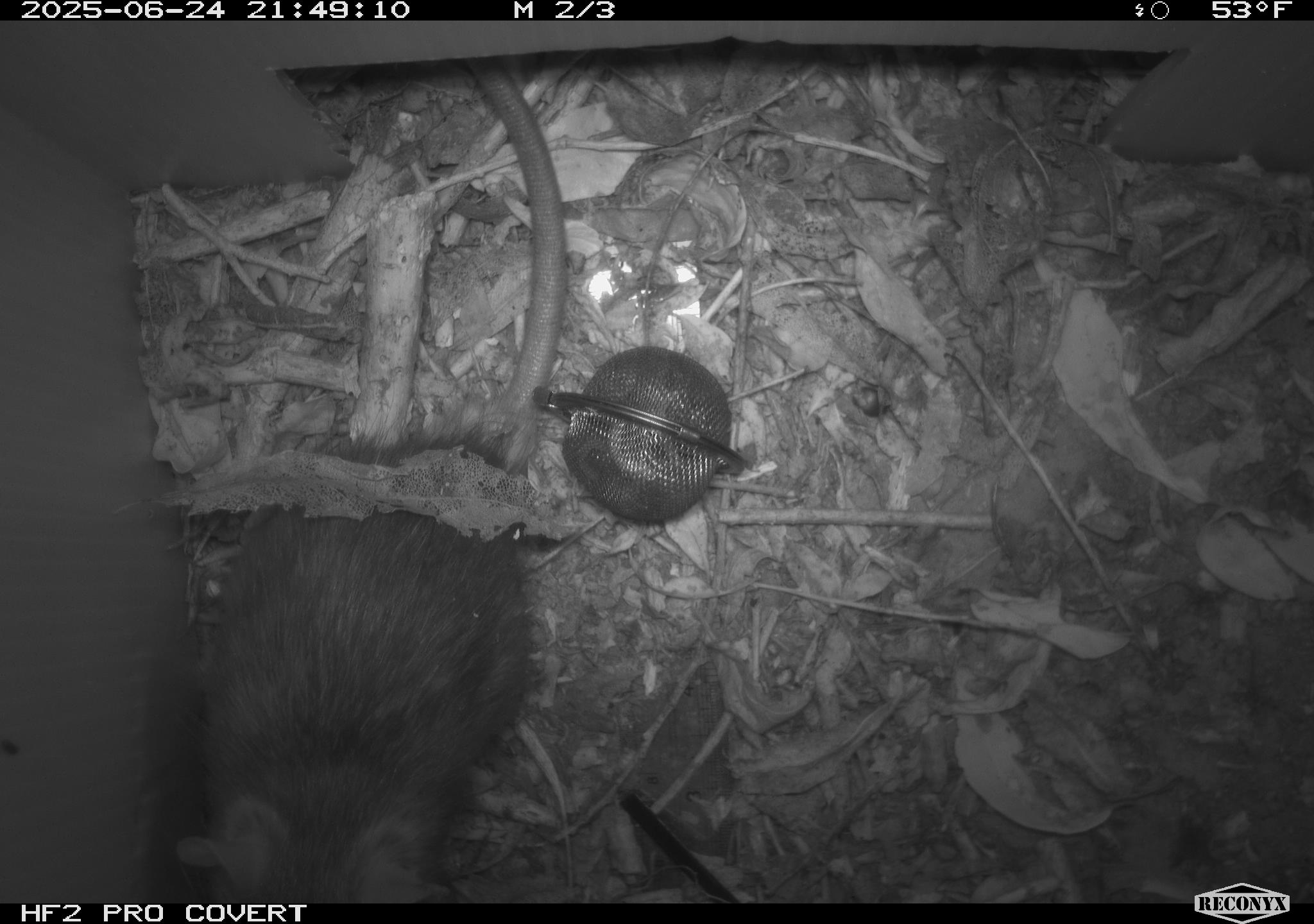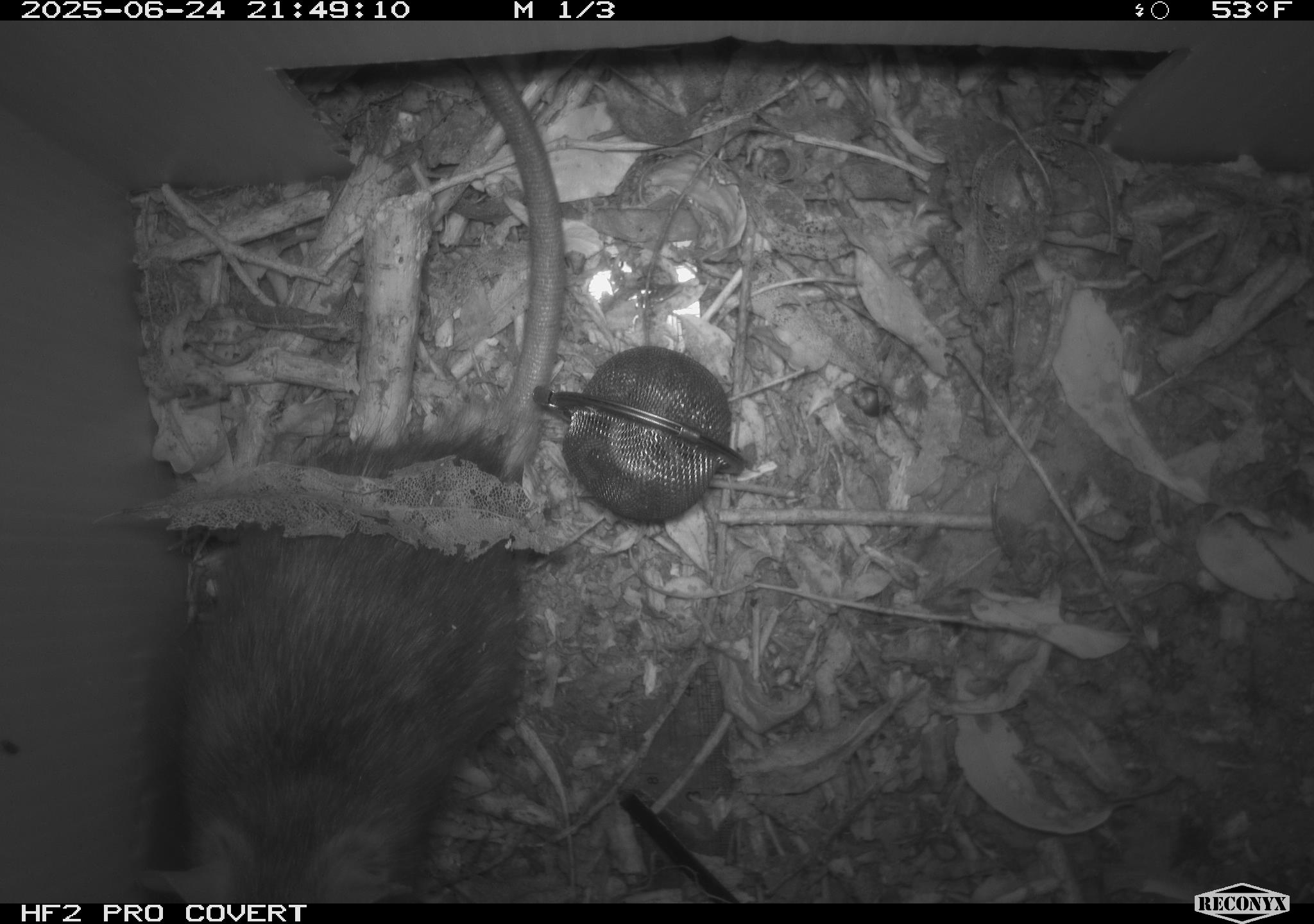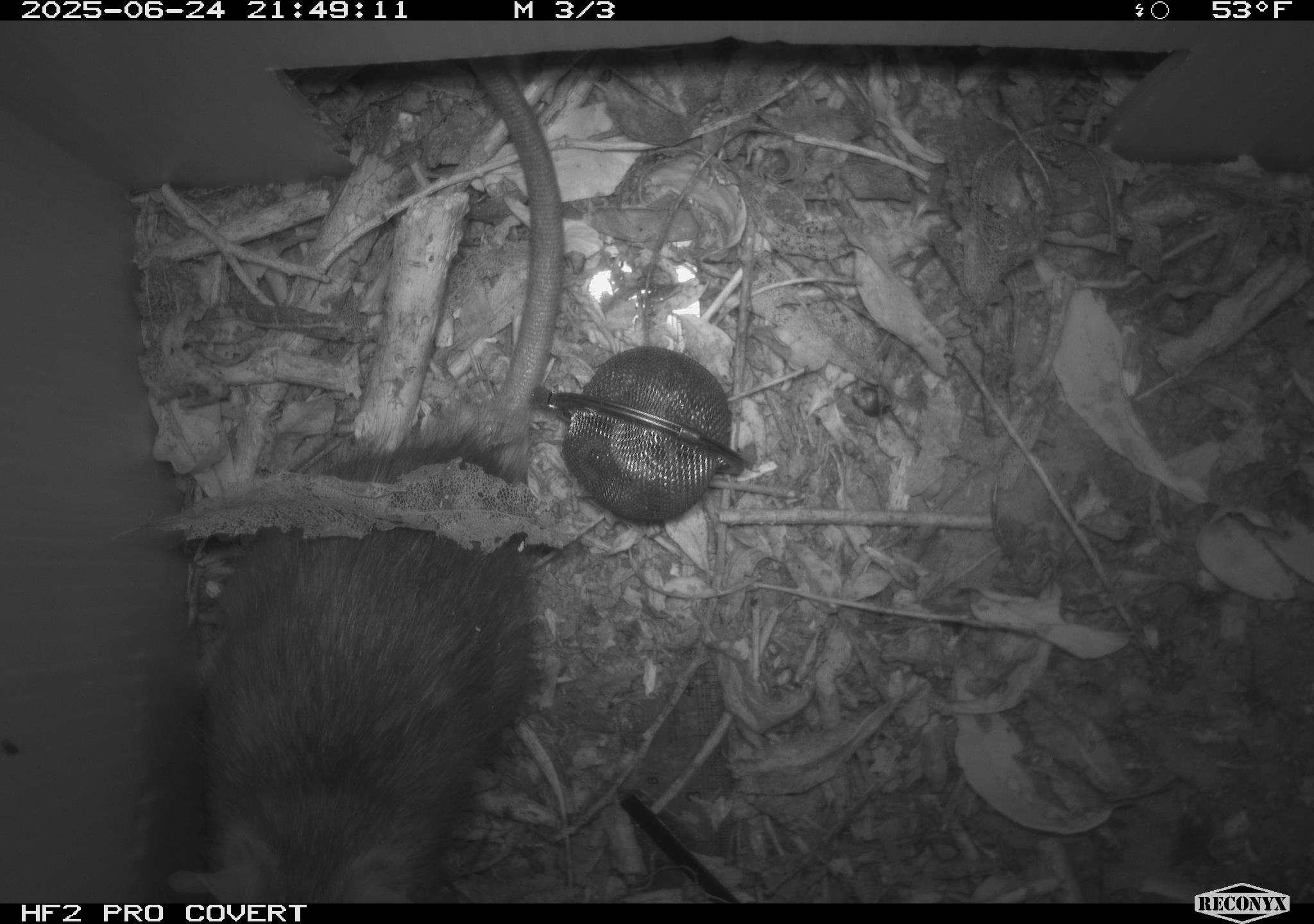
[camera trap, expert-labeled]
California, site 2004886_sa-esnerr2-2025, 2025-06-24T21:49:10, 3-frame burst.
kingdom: Animalia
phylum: Chordata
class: Mammalia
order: Rodentia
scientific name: Rodentia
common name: rodent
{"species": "rodent (Rodentia)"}